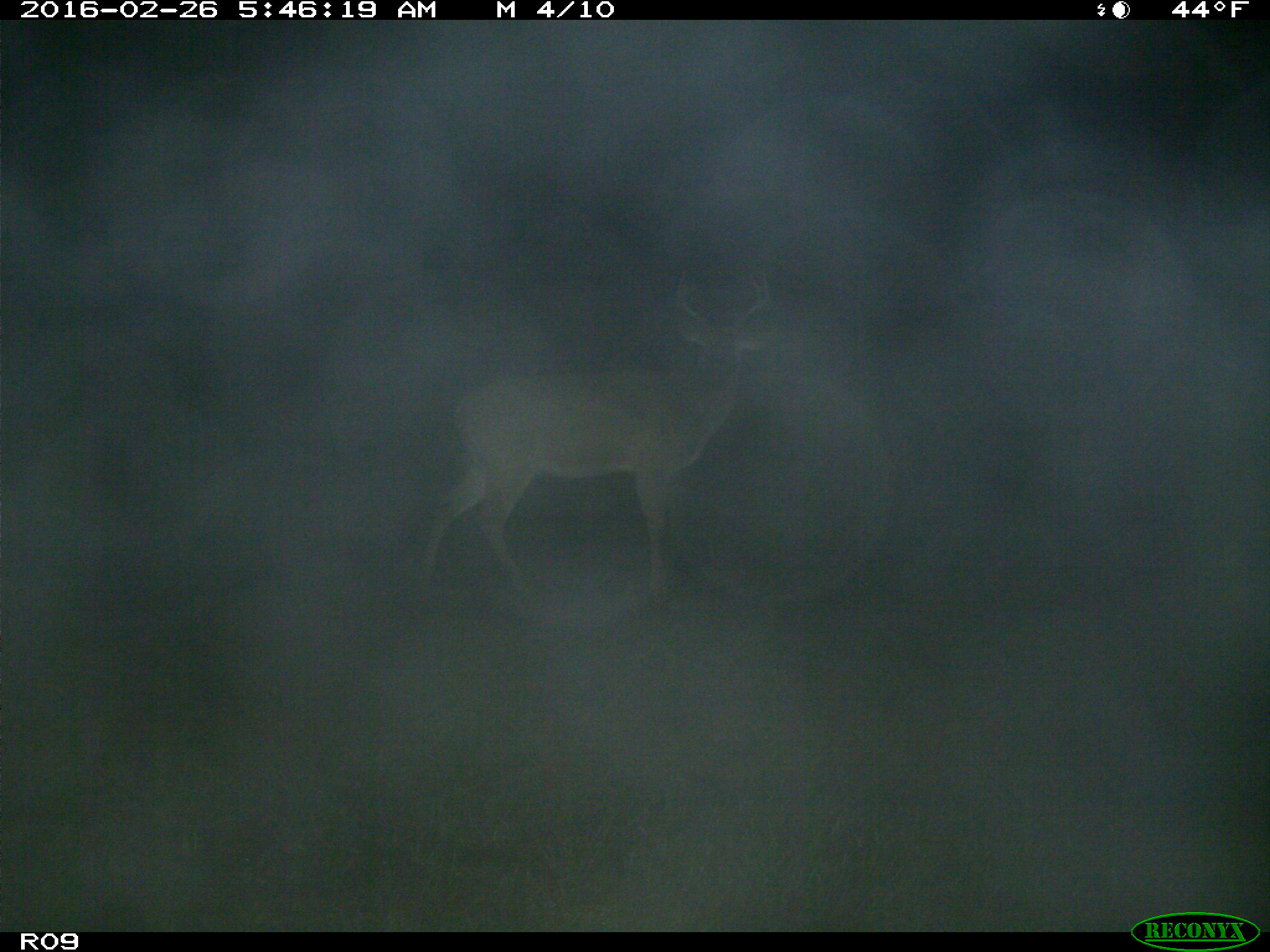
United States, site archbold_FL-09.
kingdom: Animalia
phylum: Chordata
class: Mammalia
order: Artiodactyla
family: Cervidae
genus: Odocoileus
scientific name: Odocoileus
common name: deer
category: unidentified deer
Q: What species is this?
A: Unidentified deer (deer) (Odocoileus).